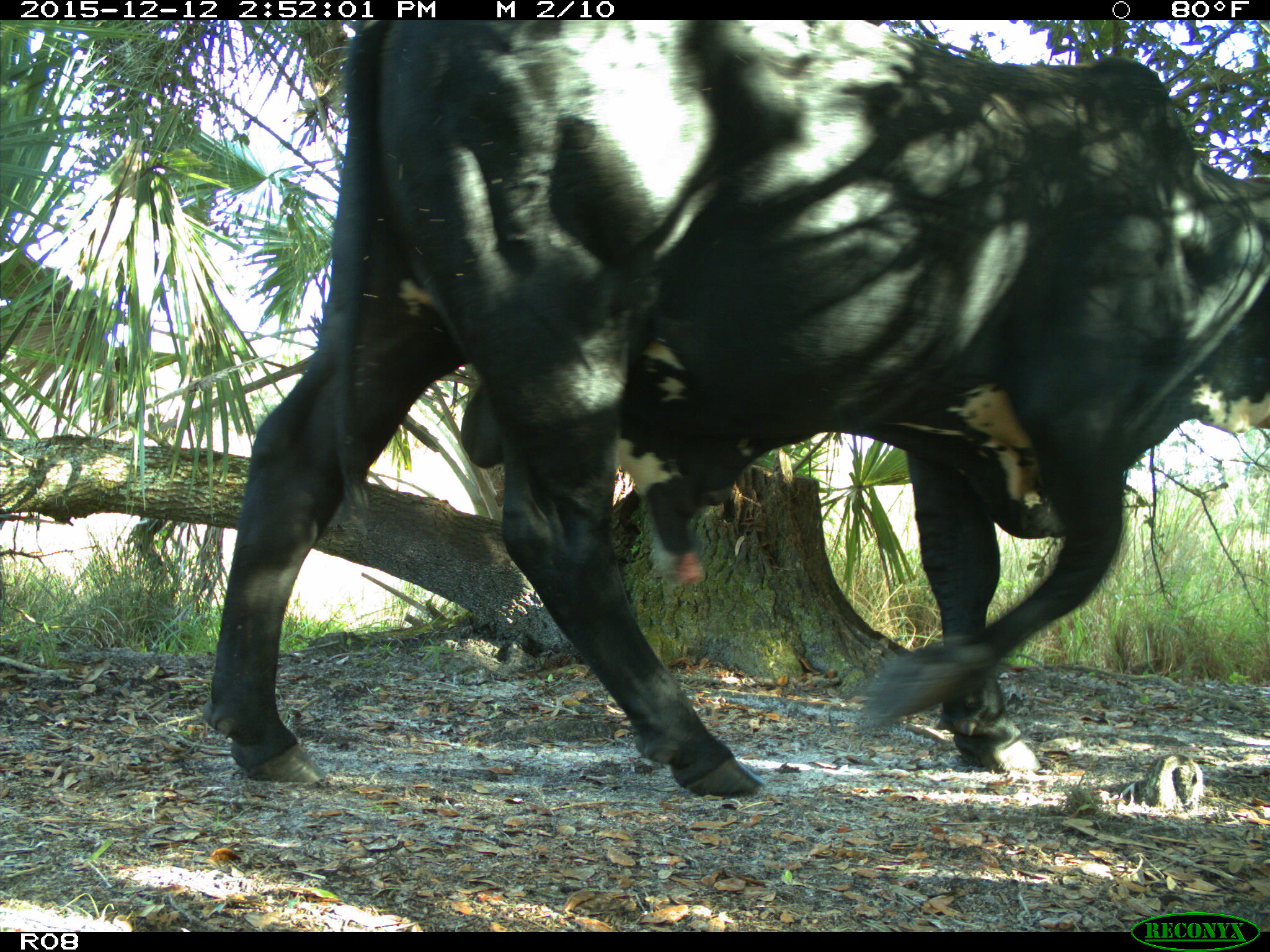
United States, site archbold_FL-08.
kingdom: Animalia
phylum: Chordata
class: Mammalia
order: Artiodactyla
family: Bovidae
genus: Bos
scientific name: Bos taurus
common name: domestic cow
Bos taurus (domestic cow).